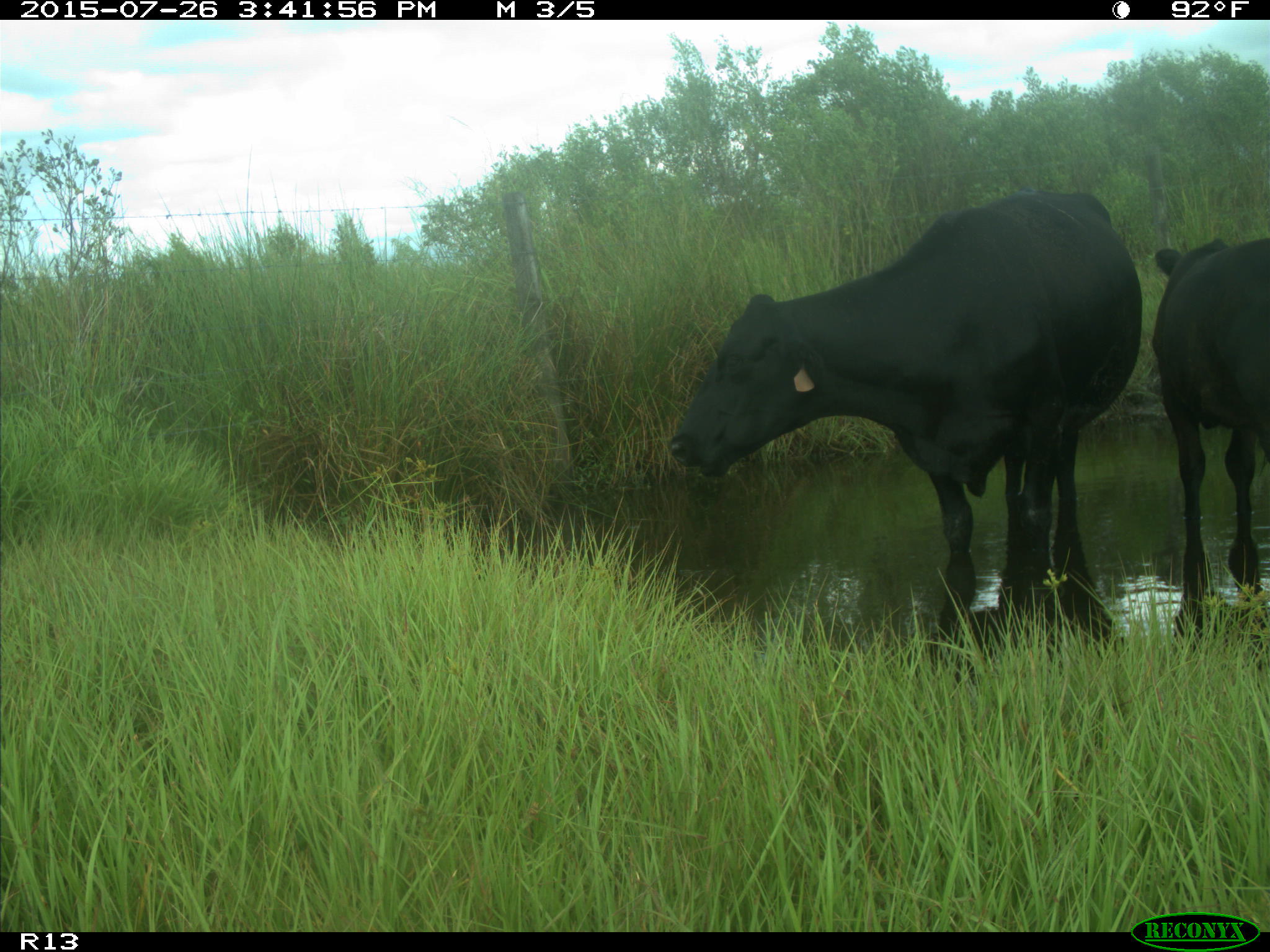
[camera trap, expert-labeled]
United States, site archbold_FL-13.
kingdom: Animalia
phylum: Chordata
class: Mammalia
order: Artiodactyla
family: Bovidae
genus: Bos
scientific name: Bos taurus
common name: domestic cow